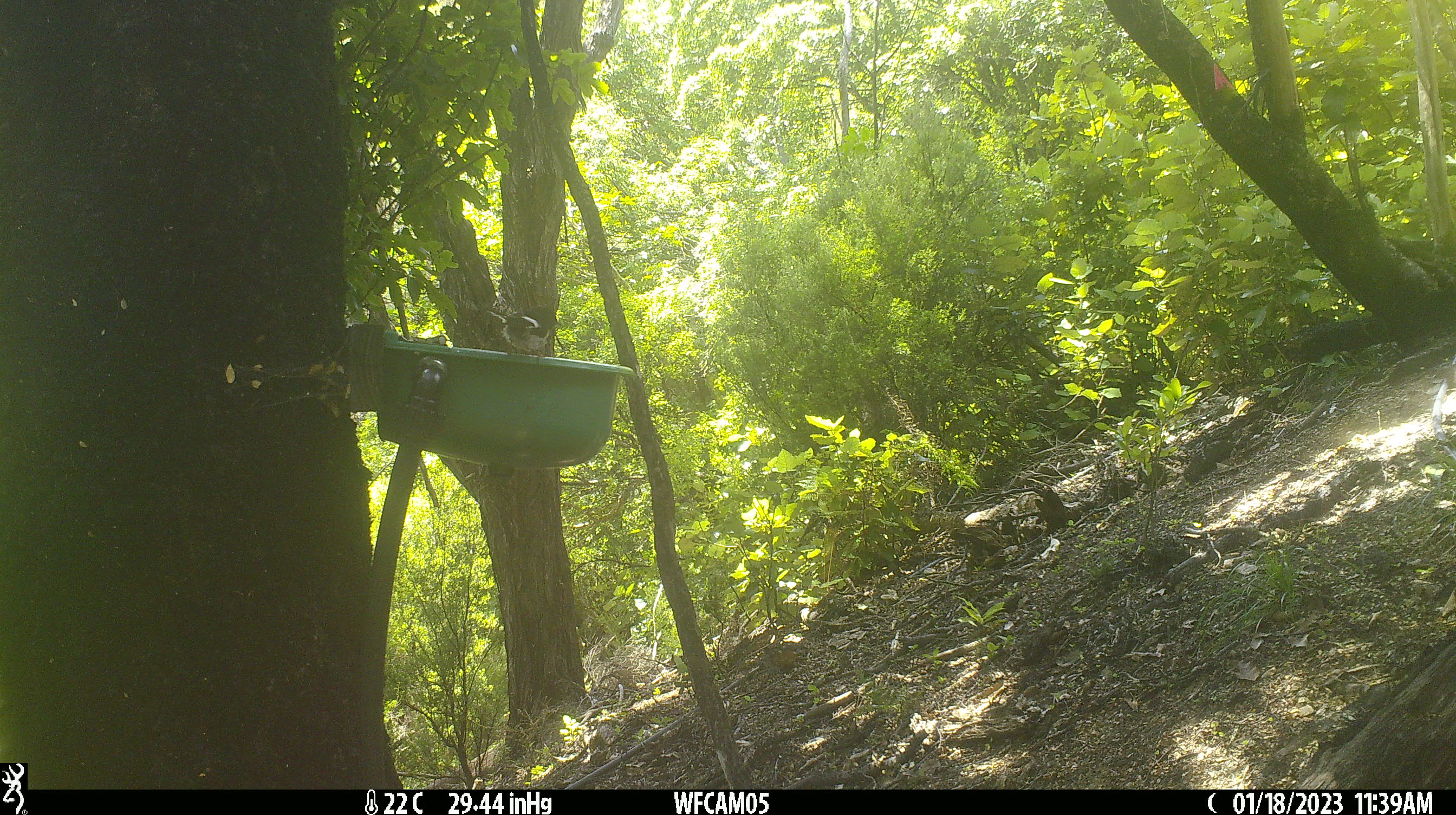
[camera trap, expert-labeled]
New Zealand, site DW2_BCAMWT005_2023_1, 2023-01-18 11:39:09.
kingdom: Animalia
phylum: Chordata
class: Aves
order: Passeriformes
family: Petroicidae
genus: Petroica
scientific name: Petroica macrocephala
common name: tomtit